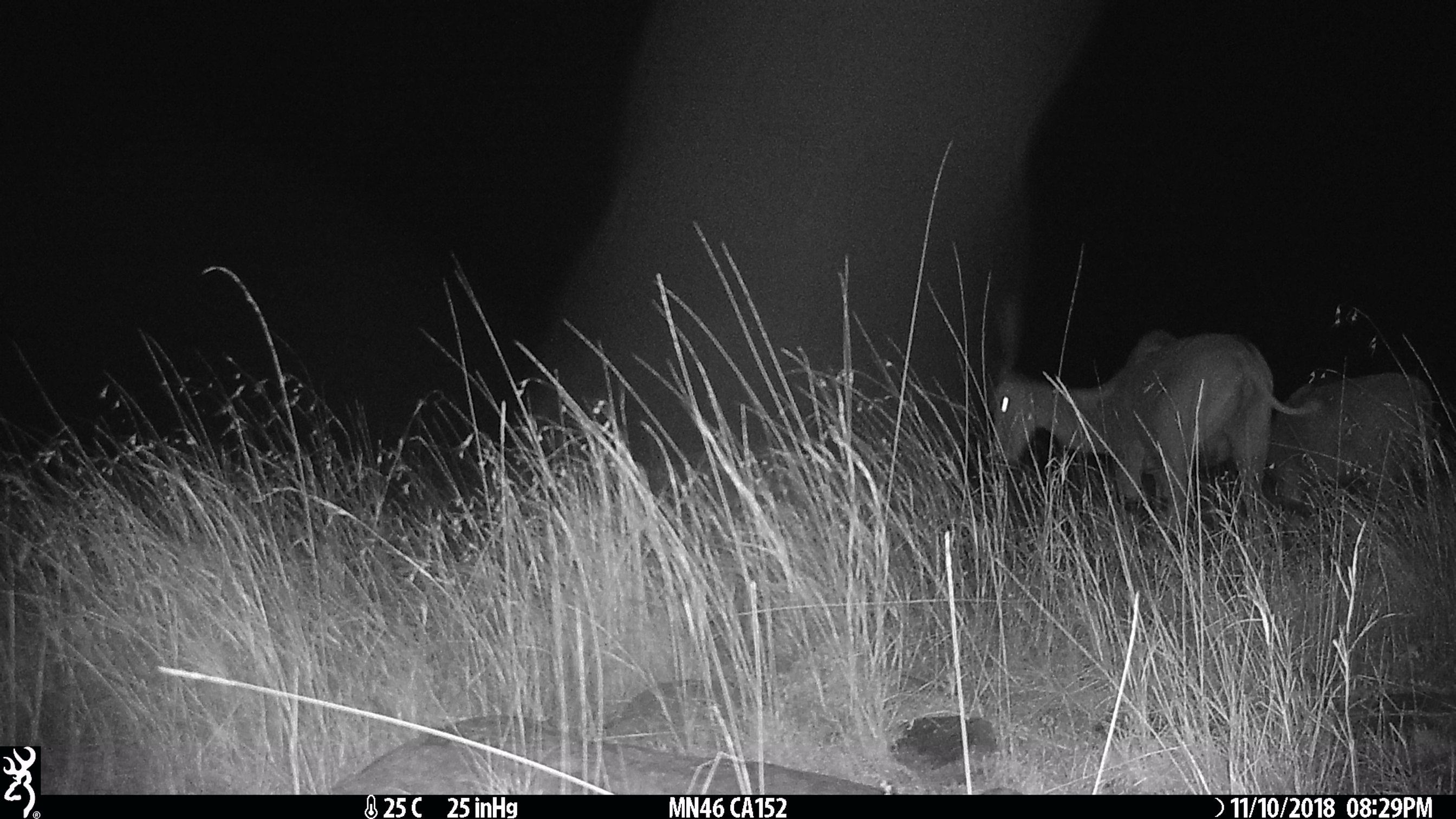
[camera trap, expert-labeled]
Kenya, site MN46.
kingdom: Animalia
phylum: Chordata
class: Mammalia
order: Artiodactyla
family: Bovidae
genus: Tragelaphus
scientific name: Tragelaphus oryx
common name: eland